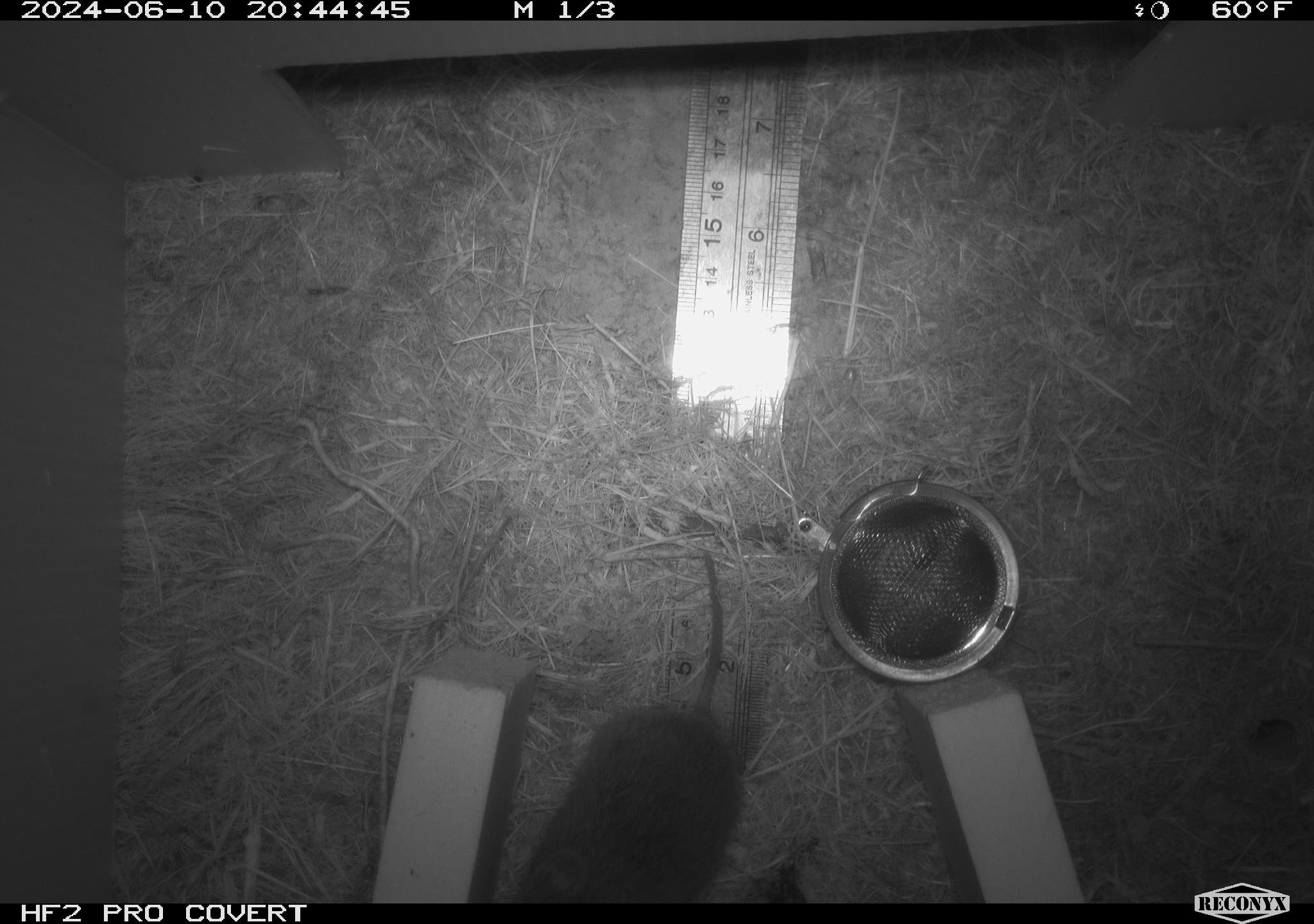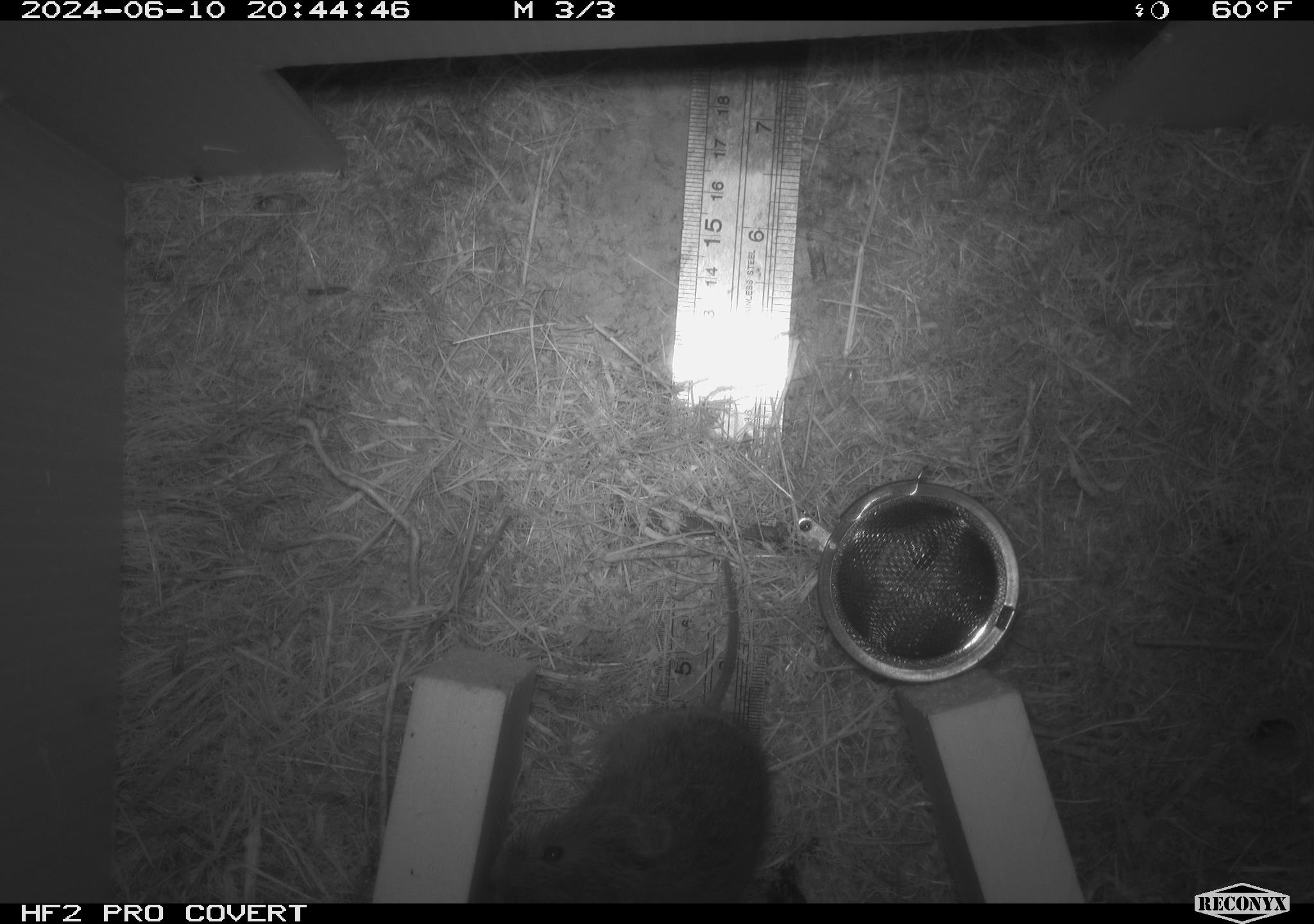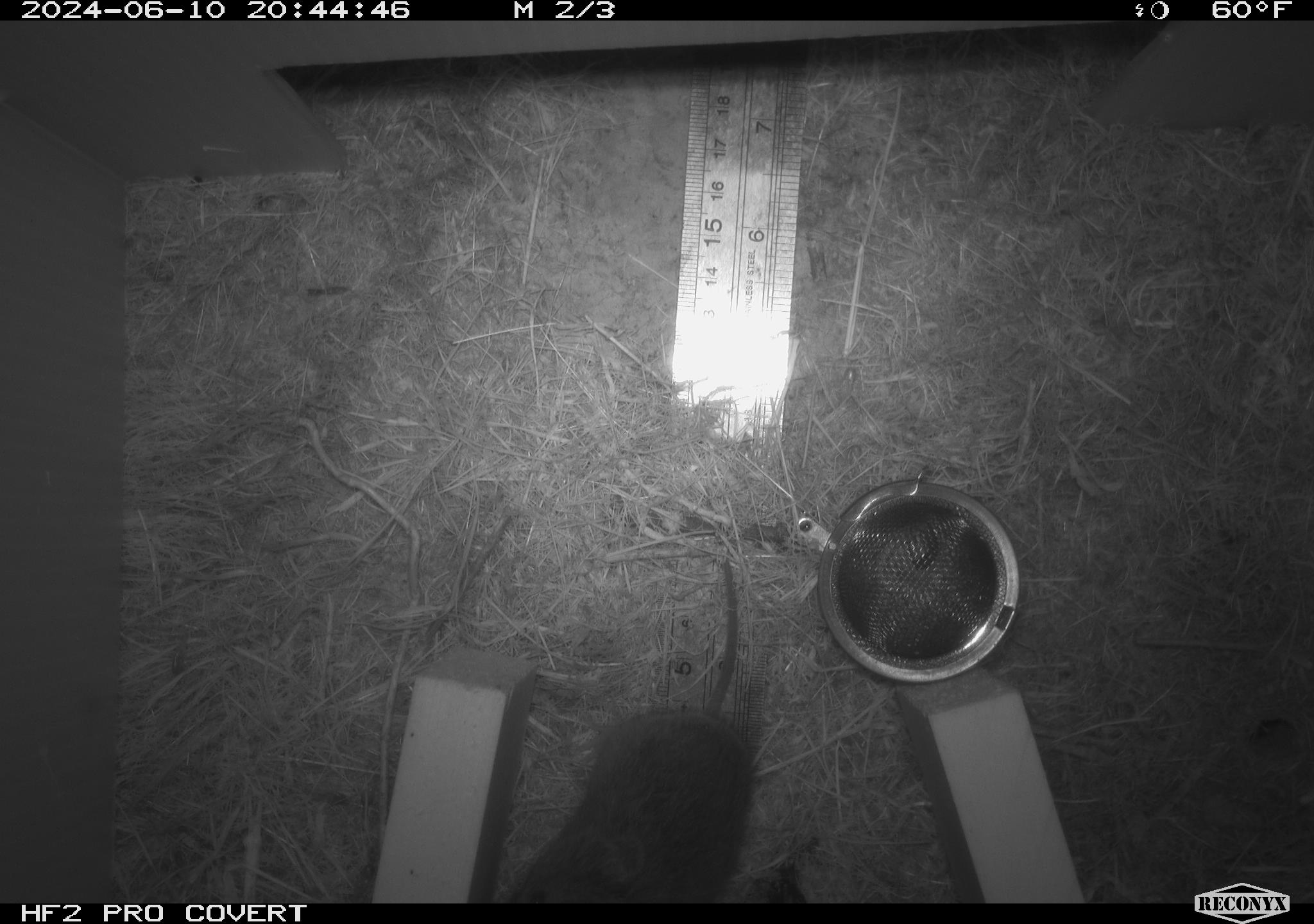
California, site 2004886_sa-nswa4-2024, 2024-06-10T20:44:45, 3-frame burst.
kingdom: Animalia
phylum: Chordata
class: Mammalia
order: Rodentia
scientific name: Rodentia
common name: rodent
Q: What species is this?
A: Rodent (Rodentia).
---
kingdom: Animalia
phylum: Chordata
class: Mammalia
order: Rodentia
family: Cricetidae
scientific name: Arvicolinae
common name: voles, lemmings, and muskrats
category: arvicolinae subfamily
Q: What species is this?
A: Arvicolinae subfamily (voles, lemmings, and muskrats) (Arvicolinae).